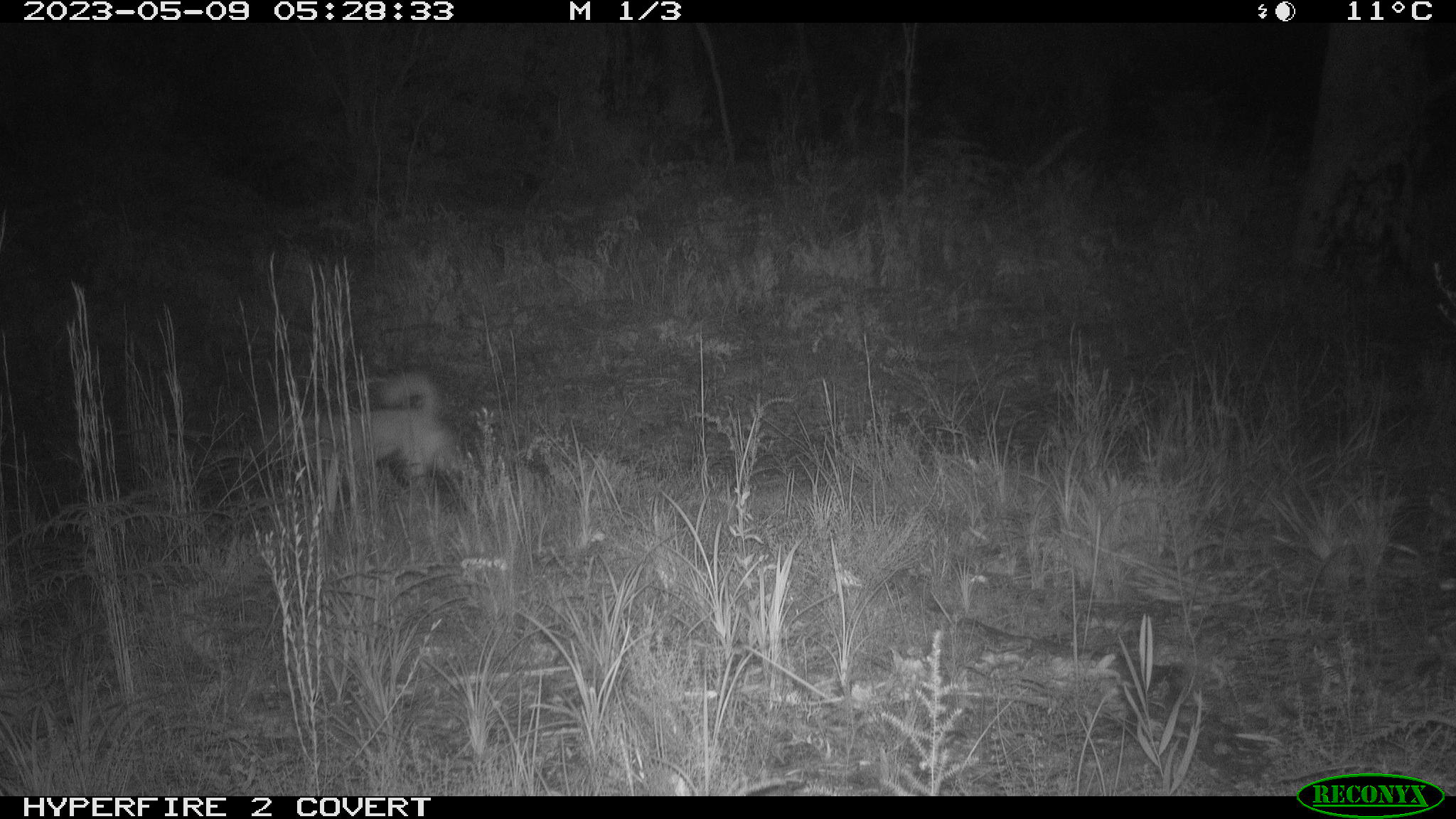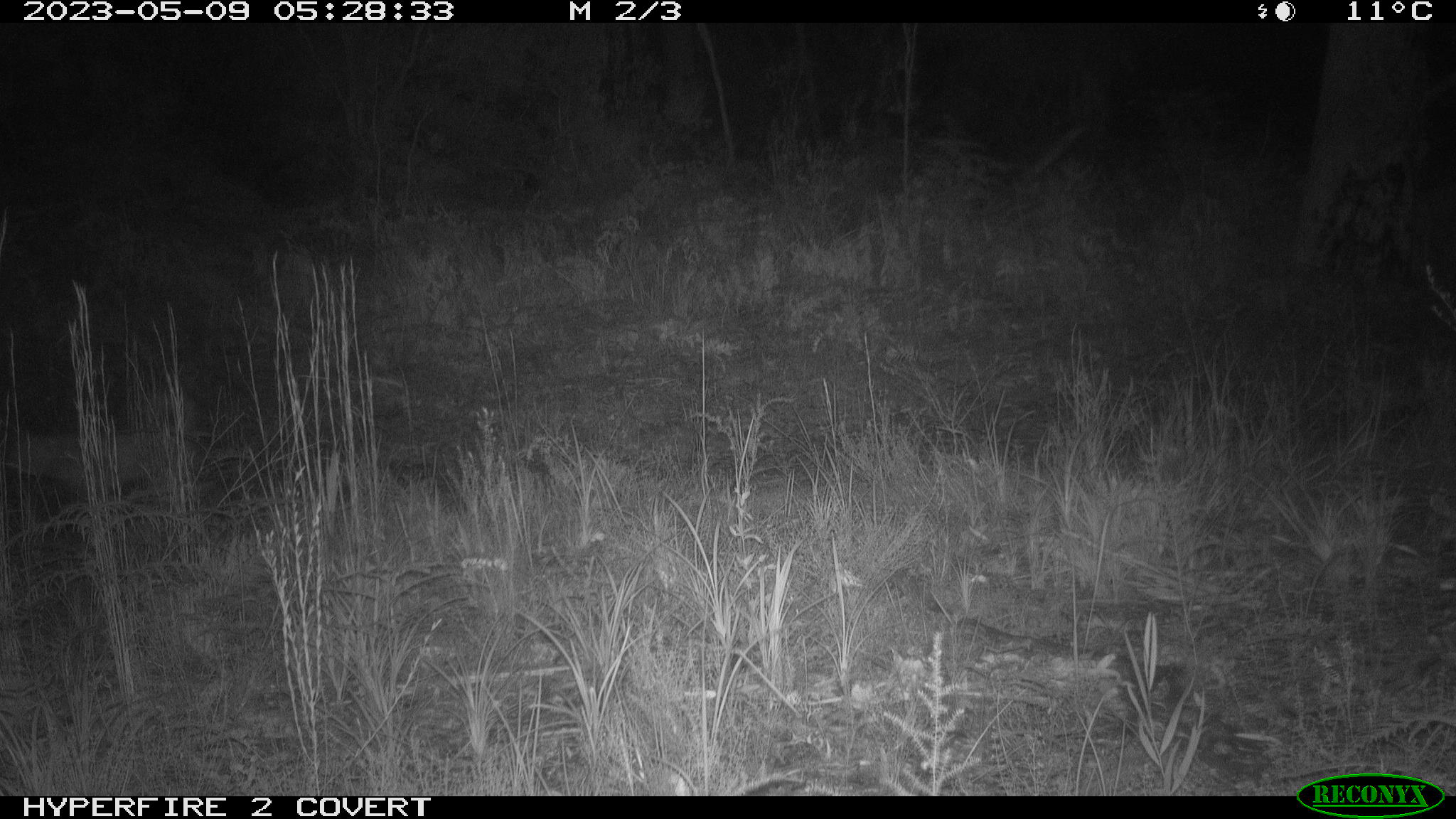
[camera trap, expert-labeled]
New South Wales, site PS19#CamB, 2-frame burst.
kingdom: Animalia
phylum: Chordata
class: Mammalia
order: Carnivora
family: Canidae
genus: Canis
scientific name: Canis familiaris dingo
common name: dingo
Dingo (Canis familiaris dingo).